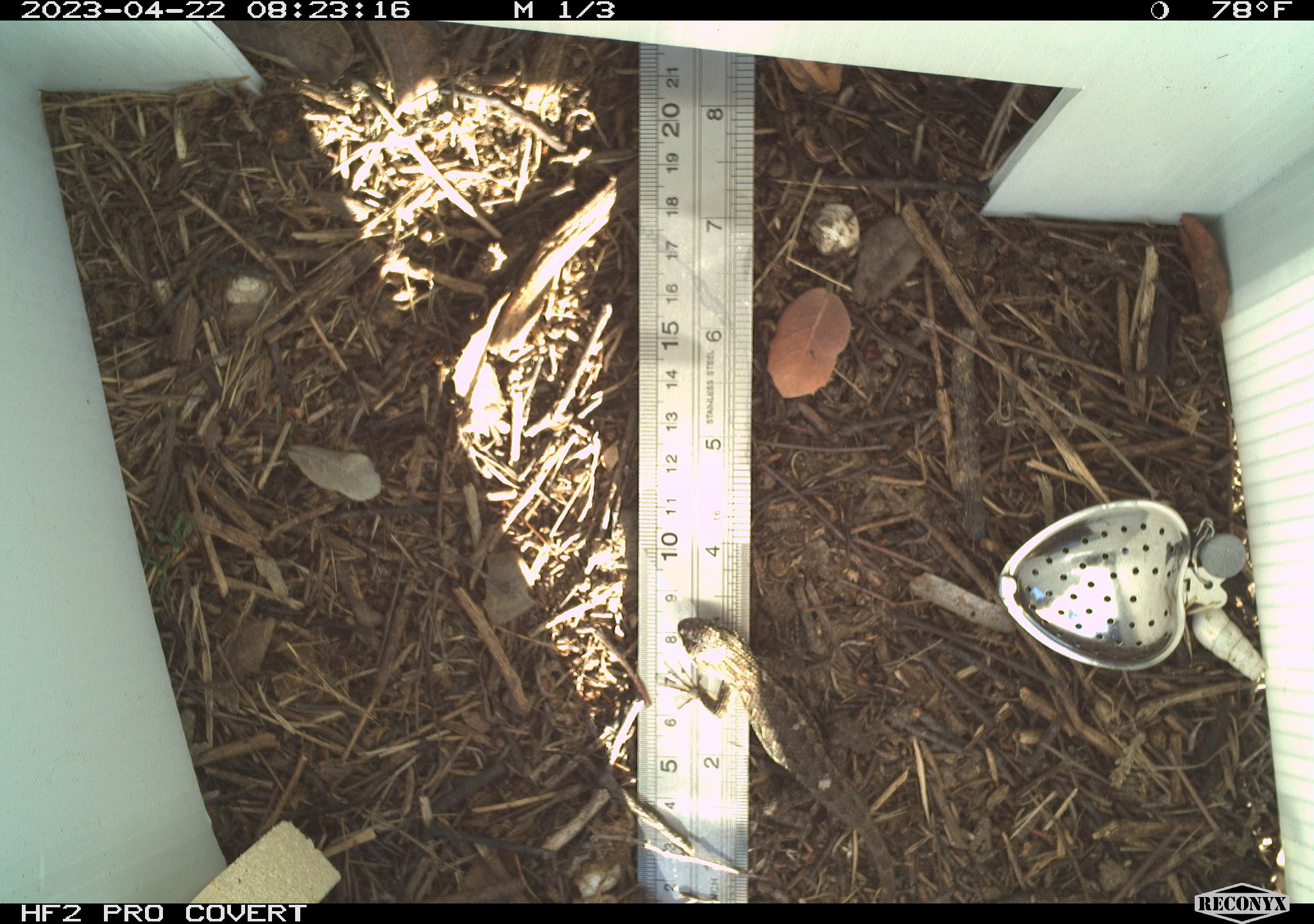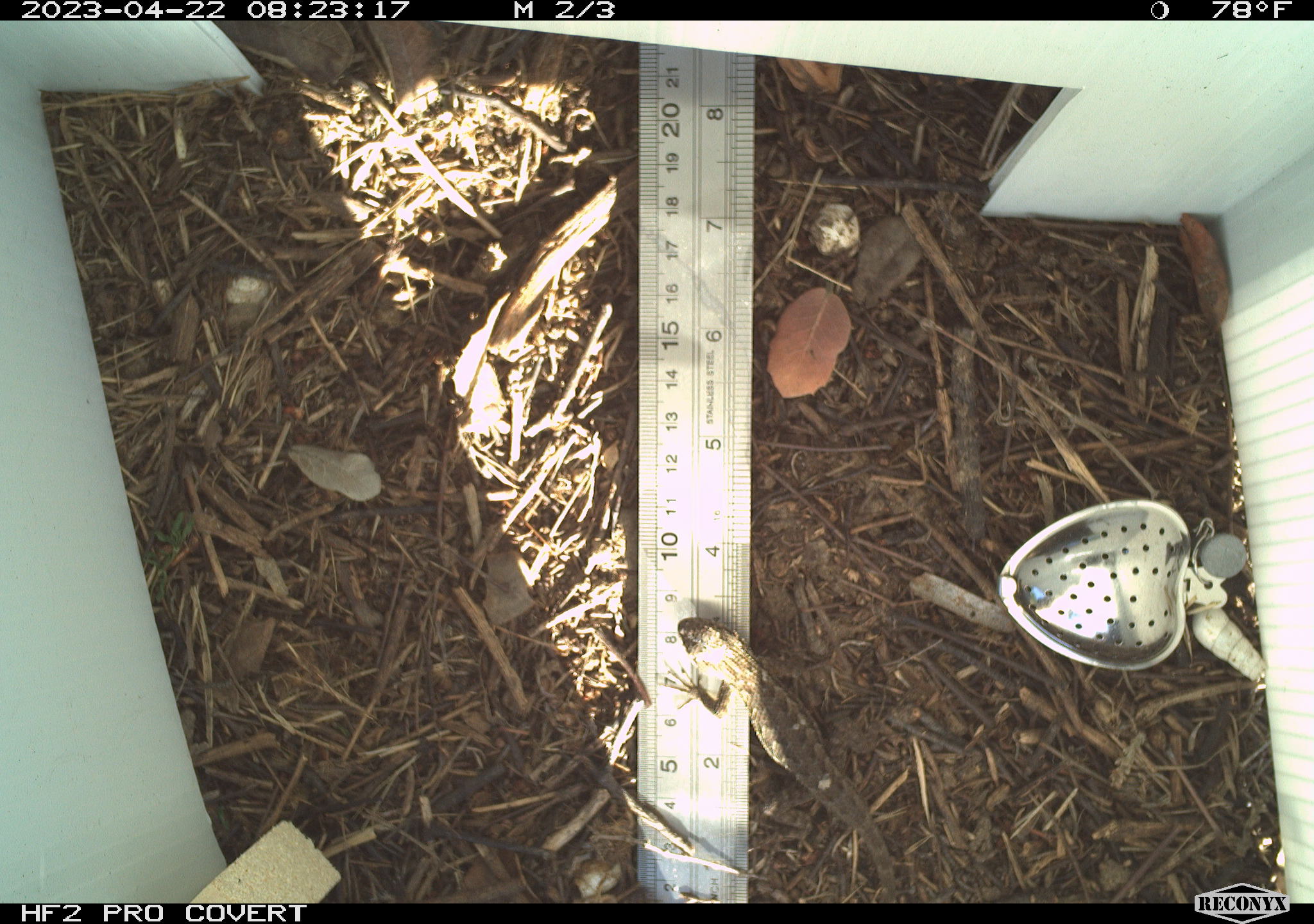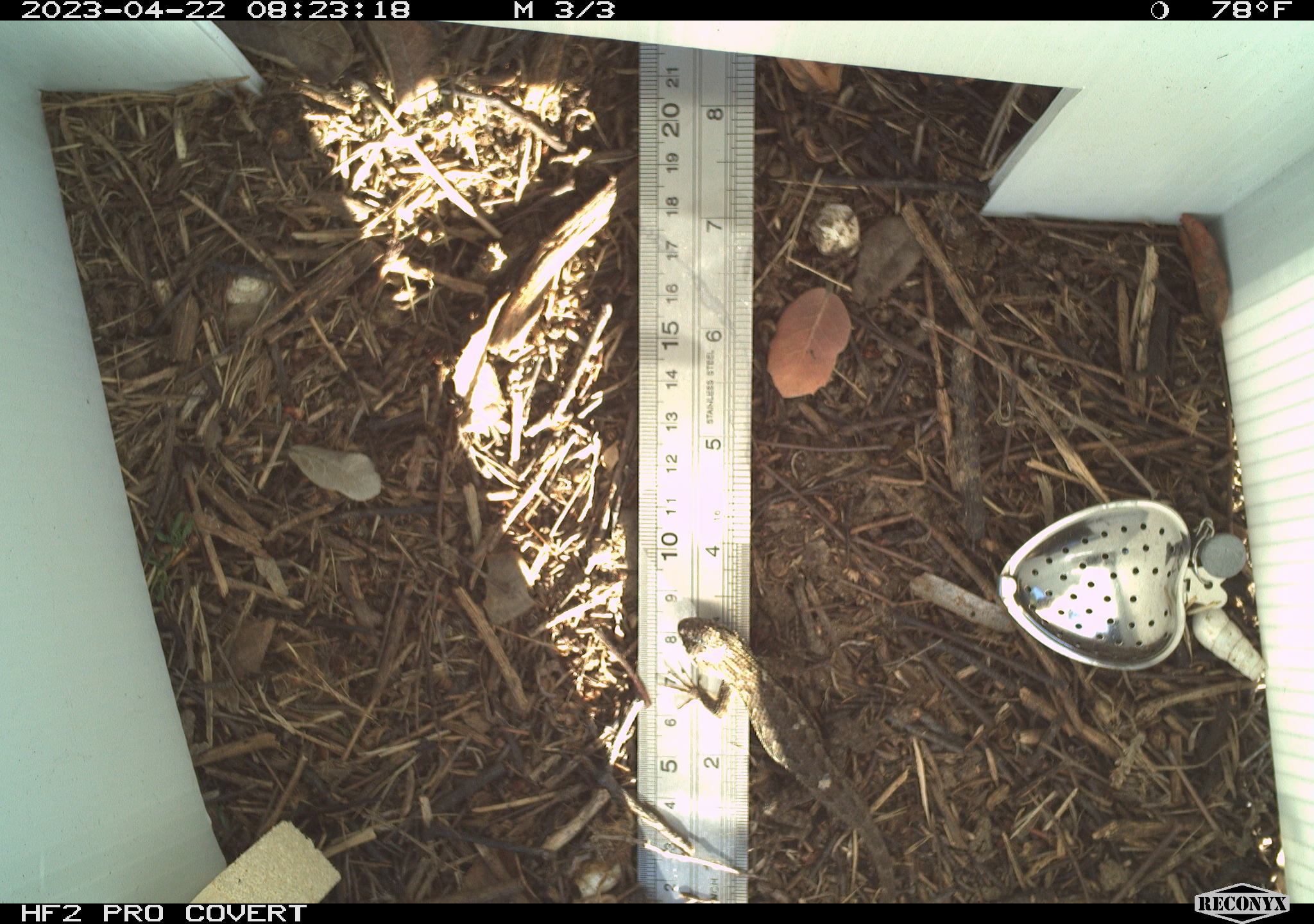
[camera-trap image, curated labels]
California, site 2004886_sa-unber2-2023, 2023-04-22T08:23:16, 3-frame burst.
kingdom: Animalia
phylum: Chordata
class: Reptilia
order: Squamata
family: Phrynosomatidae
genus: Sceloporus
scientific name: Sceloporus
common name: spiny lizards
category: sceloporus species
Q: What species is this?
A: Sceloporus species (spiny lizards) (Sceloporus).